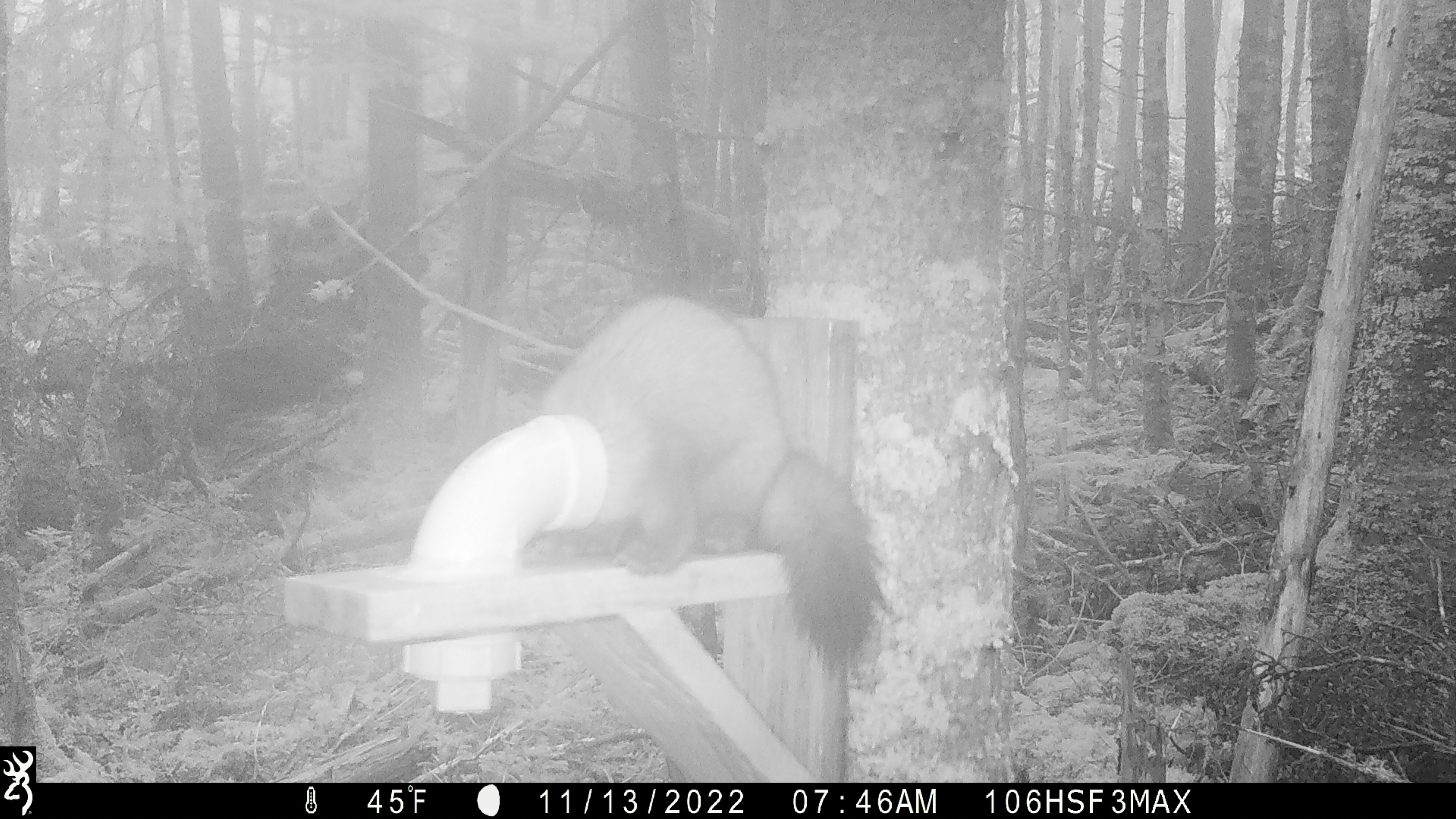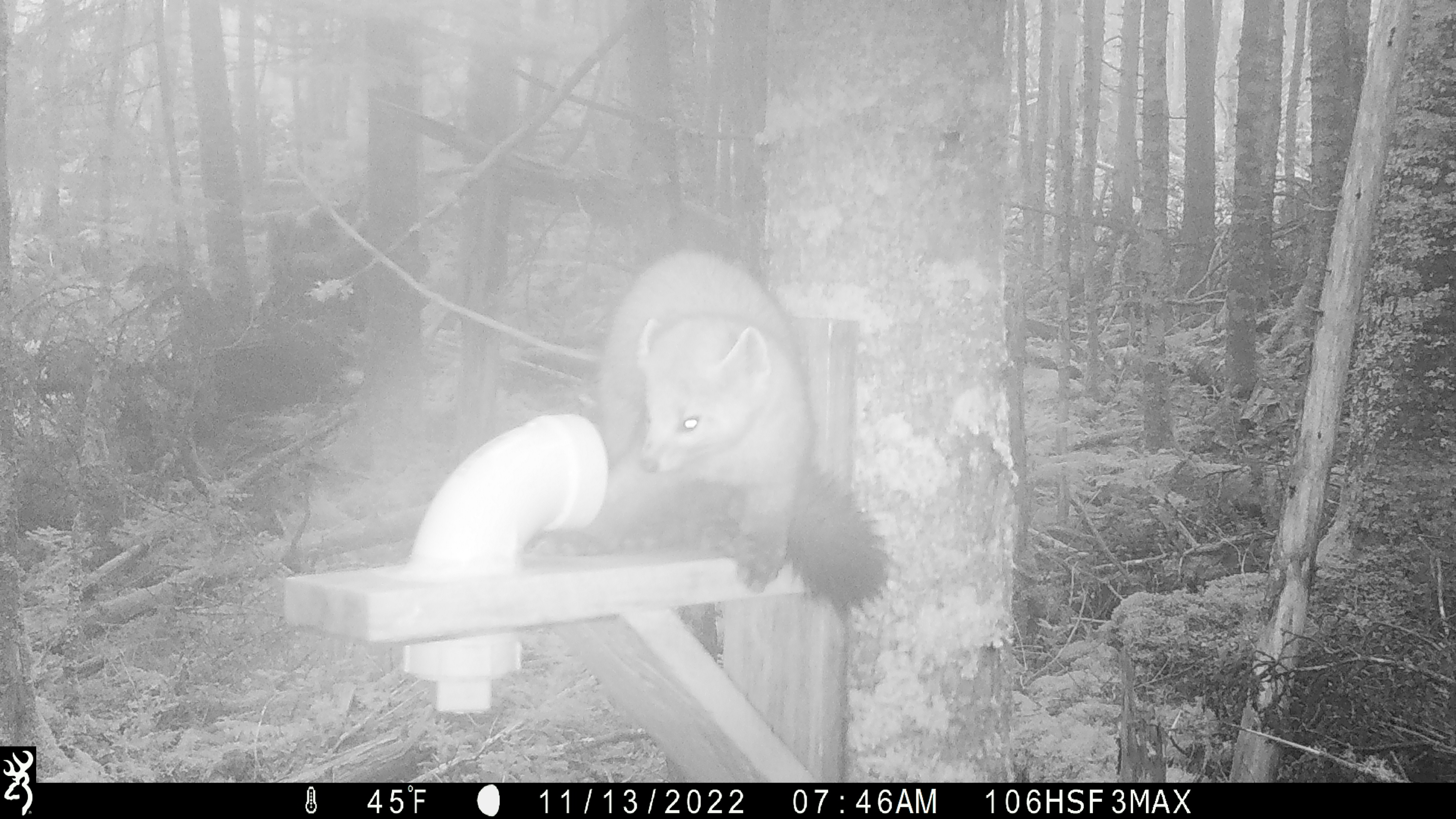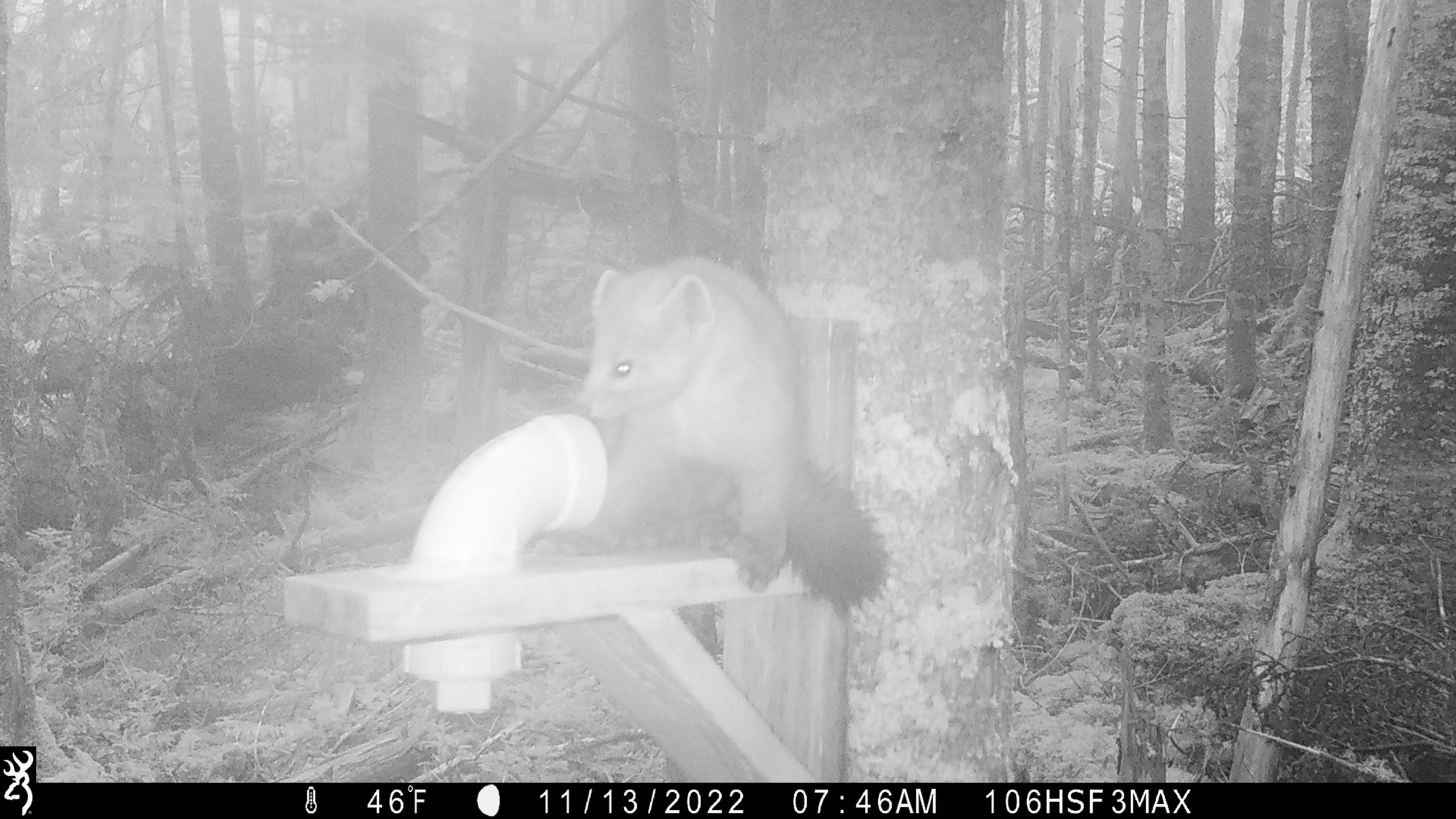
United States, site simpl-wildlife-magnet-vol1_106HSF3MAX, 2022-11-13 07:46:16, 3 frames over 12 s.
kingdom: Animalia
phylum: Chordata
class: Mammalia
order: Carnivora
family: Mustelidae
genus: Martes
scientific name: Martes americana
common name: american marten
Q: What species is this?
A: American marten (Martes americana).